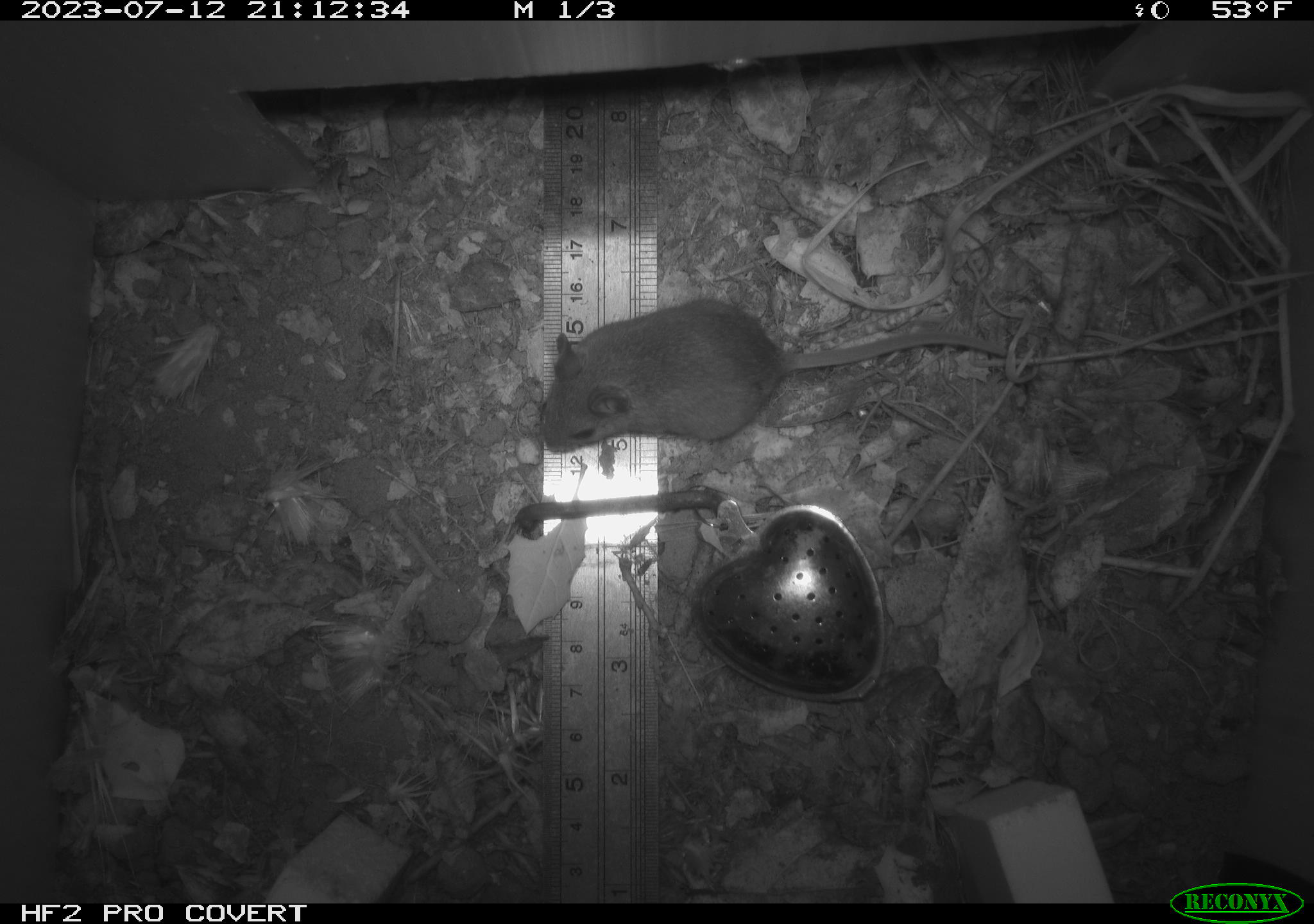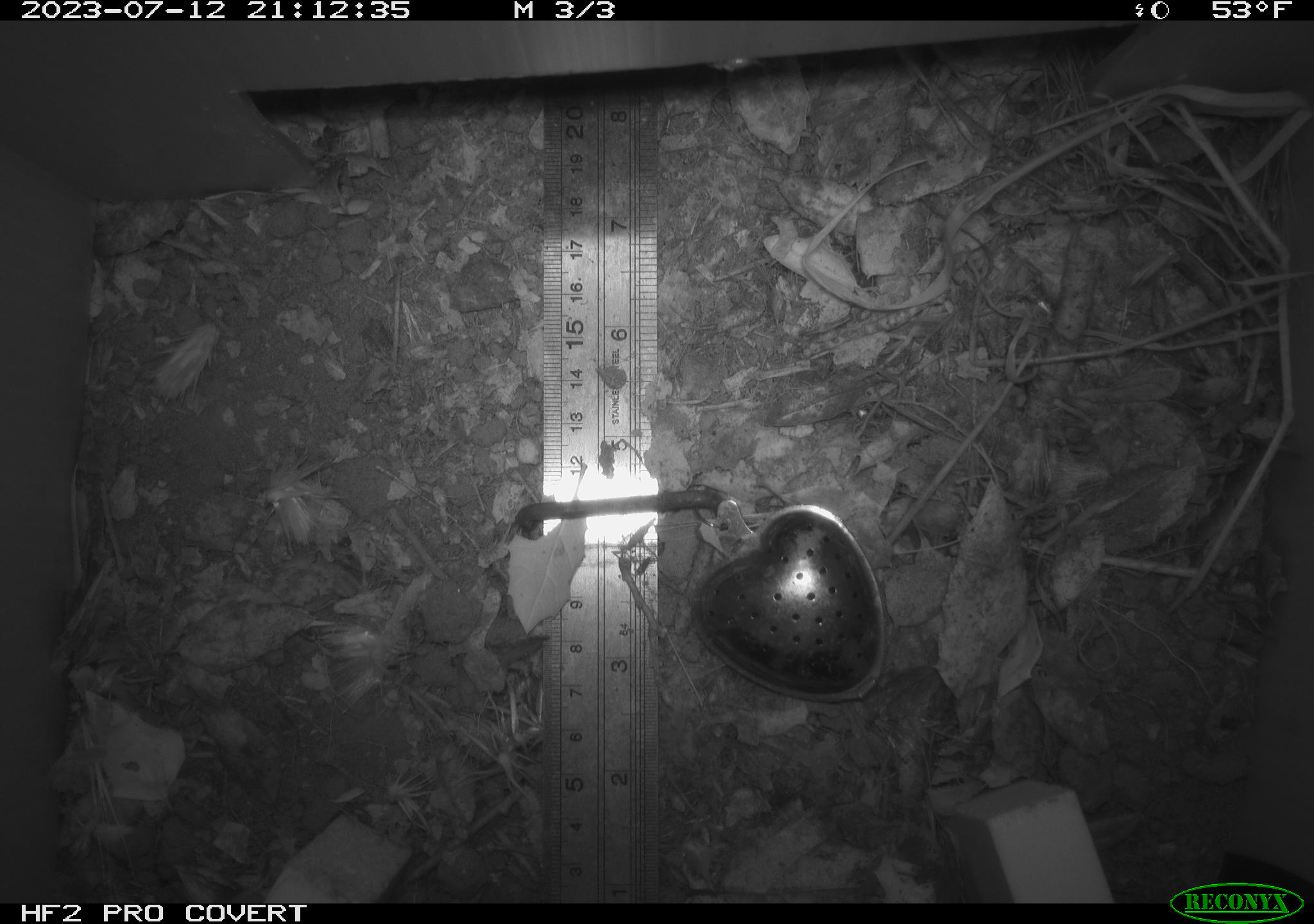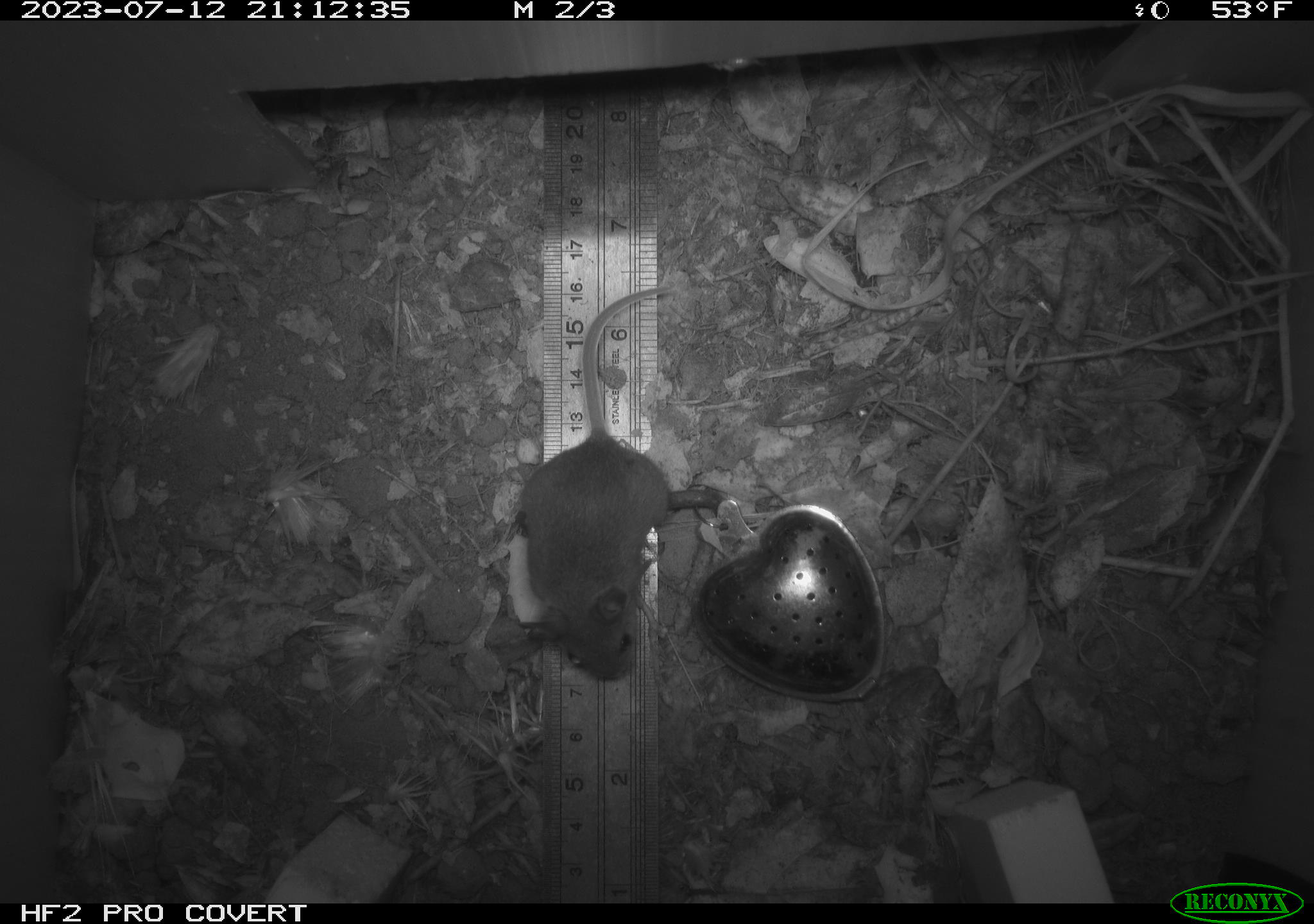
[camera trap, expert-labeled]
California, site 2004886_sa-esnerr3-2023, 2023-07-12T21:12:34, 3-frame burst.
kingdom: Animalia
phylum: Chordata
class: Mammalia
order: Rodentia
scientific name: Rodentia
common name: mouse species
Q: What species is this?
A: Mouse species (Rodentia).